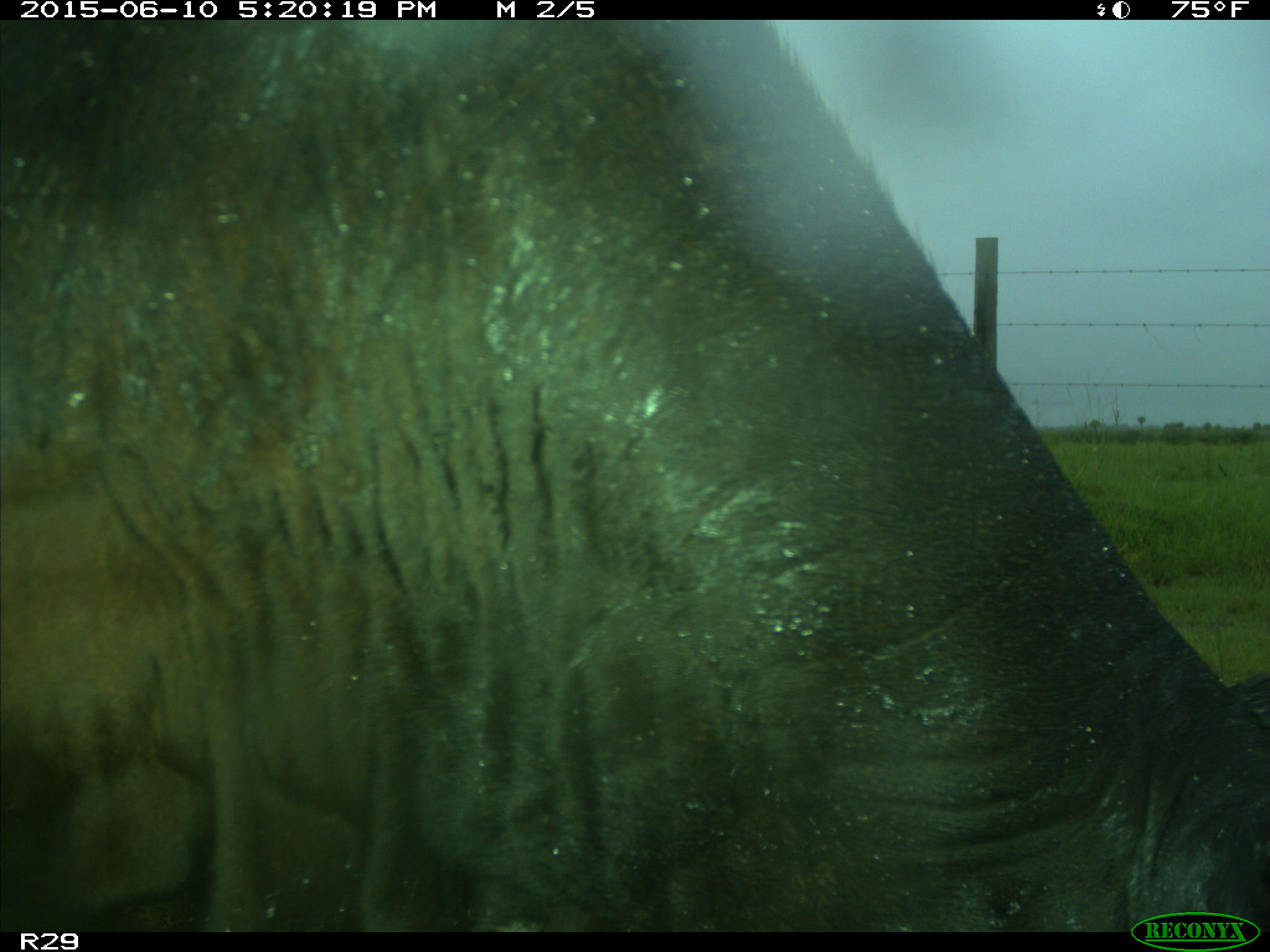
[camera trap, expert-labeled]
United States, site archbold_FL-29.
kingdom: Animalia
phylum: Chordata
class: Mammalia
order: Artiodactyla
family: Bovidae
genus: Bos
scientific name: Bos taurus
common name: domestic cow